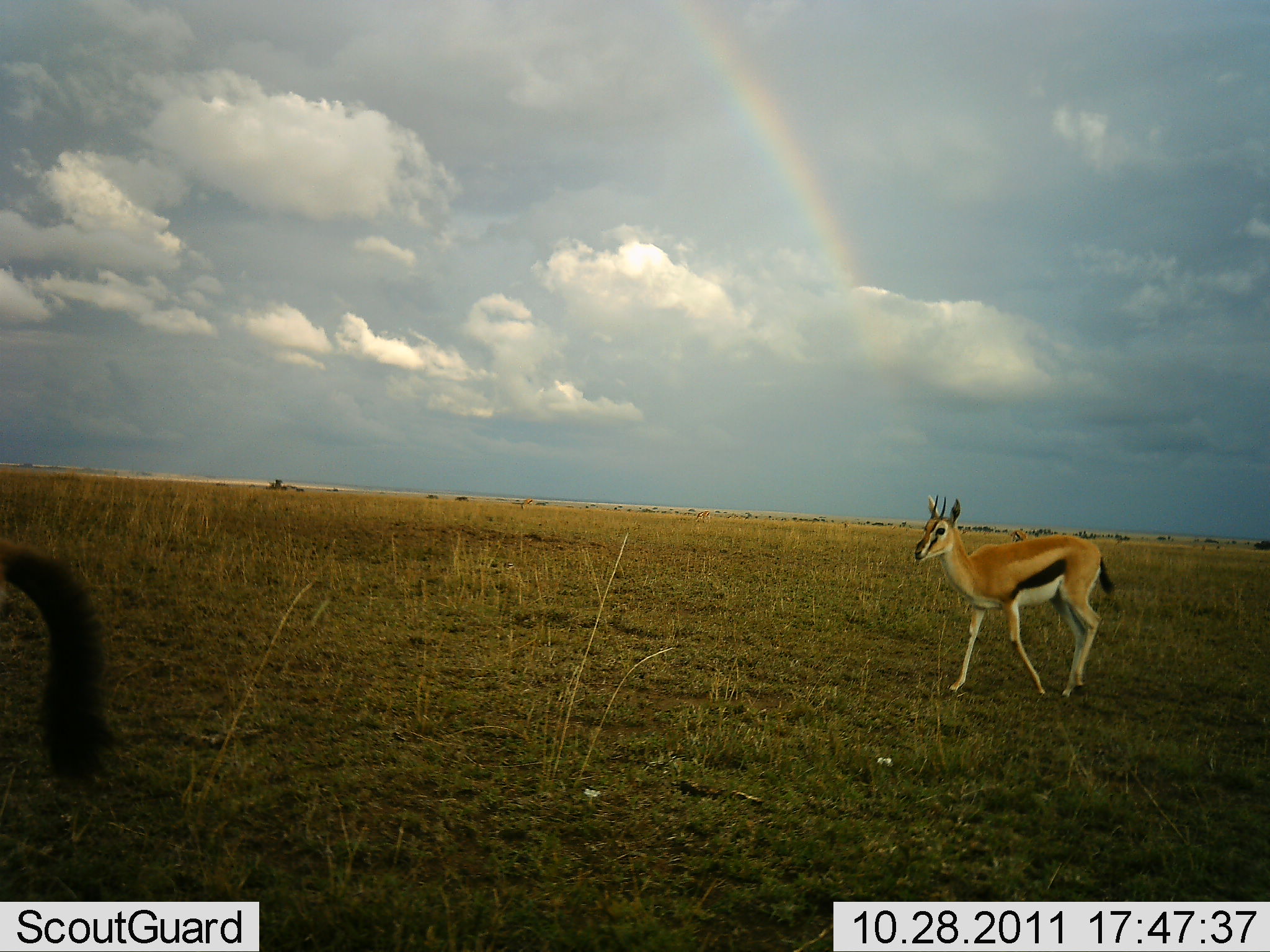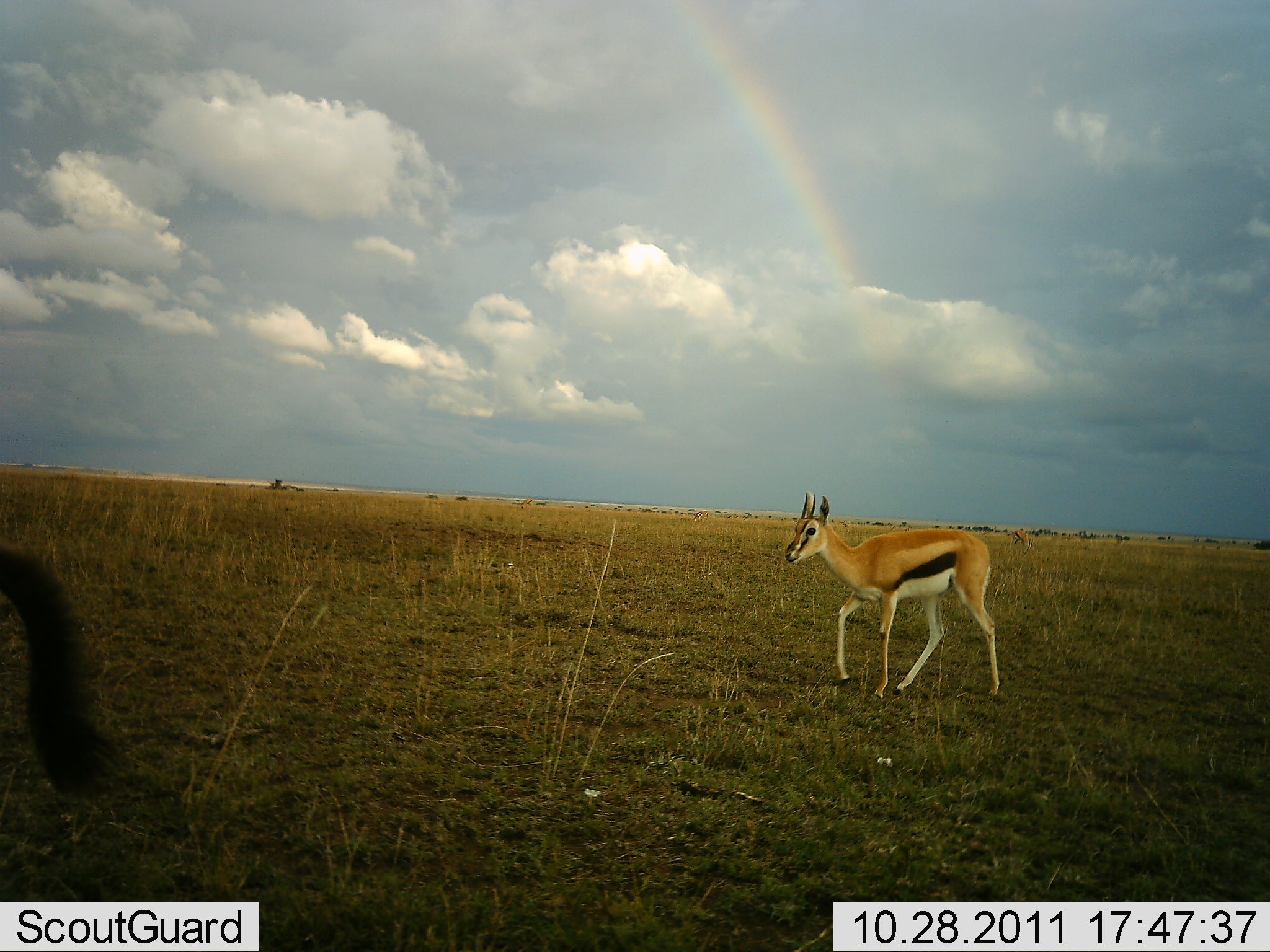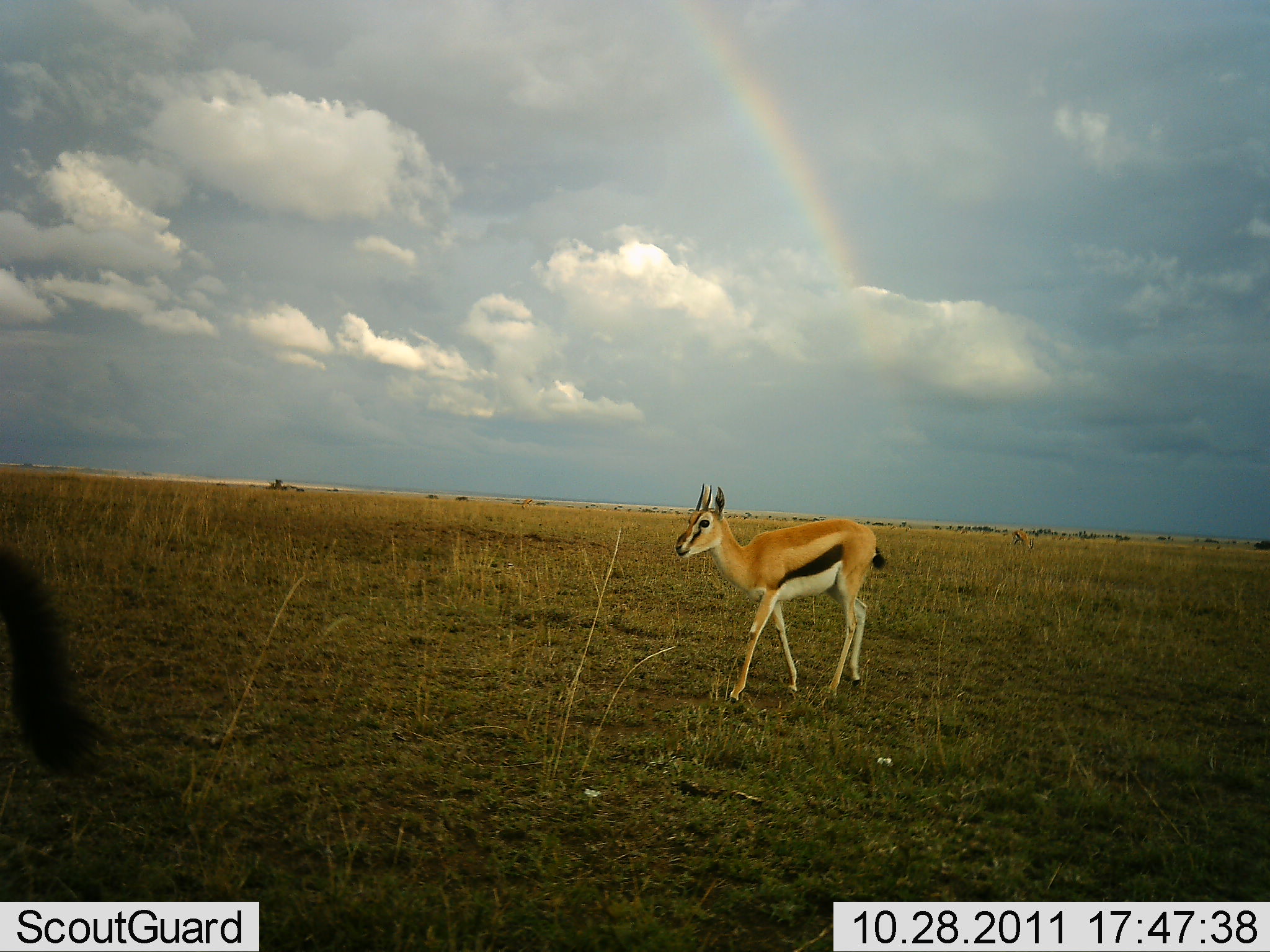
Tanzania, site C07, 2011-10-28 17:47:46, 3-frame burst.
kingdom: Animalia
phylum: Chordata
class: Mammalia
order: Artiodactyla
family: Bovidae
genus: Eudorcas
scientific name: Eudorcas thomsonii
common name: thomson's gazelle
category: gazellethomsons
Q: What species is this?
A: Gazellethomsons (thomson's gazelle) (Eudorcas thomsonii).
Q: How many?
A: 2.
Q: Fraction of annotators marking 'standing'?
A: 27%.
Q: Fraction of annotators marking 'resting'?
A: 0%.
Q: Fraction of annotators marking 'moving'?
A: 93%.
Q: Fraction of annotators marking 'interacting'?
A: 0%.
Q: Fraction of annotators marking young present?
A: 0%.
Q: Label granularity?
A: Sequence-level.